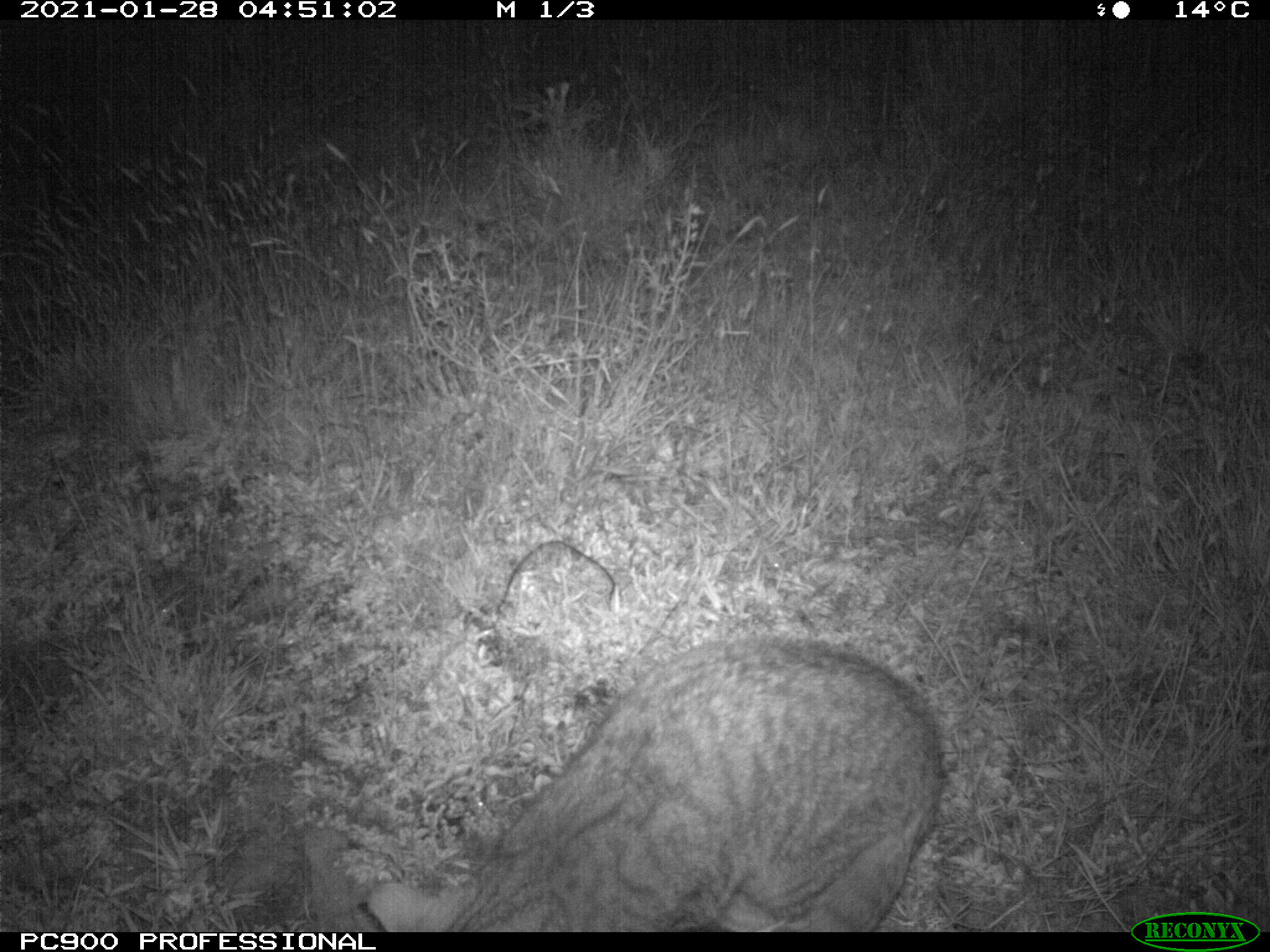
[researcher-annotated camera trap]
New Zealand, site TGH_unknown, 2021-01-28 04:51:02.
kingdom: Animalia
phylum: Chordata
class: Mammalia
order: Carnivora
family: Felidae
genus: Felis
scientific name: Felis catus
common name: domestic cat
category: cat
Cat (domestic cat) (Felis catus).